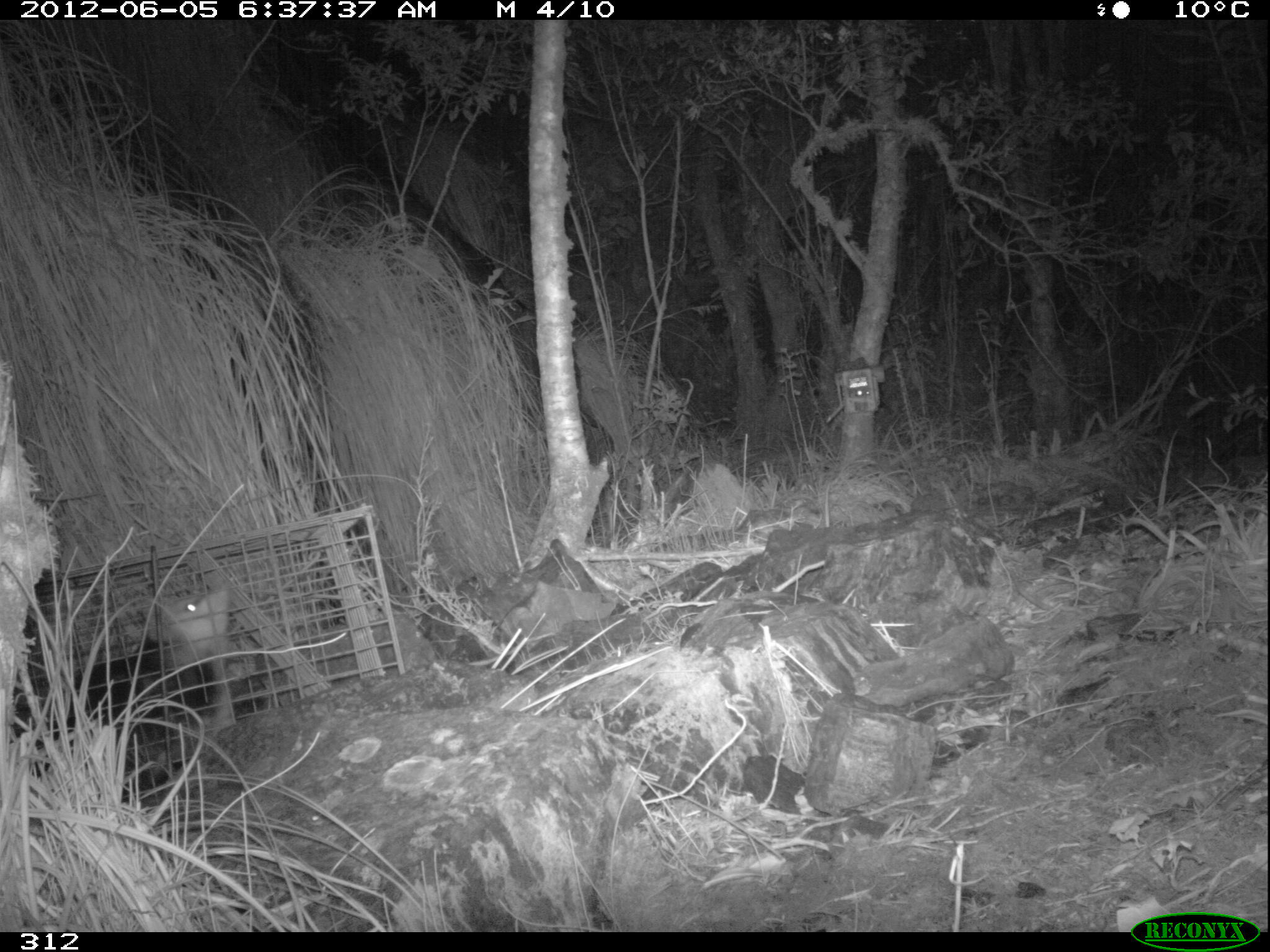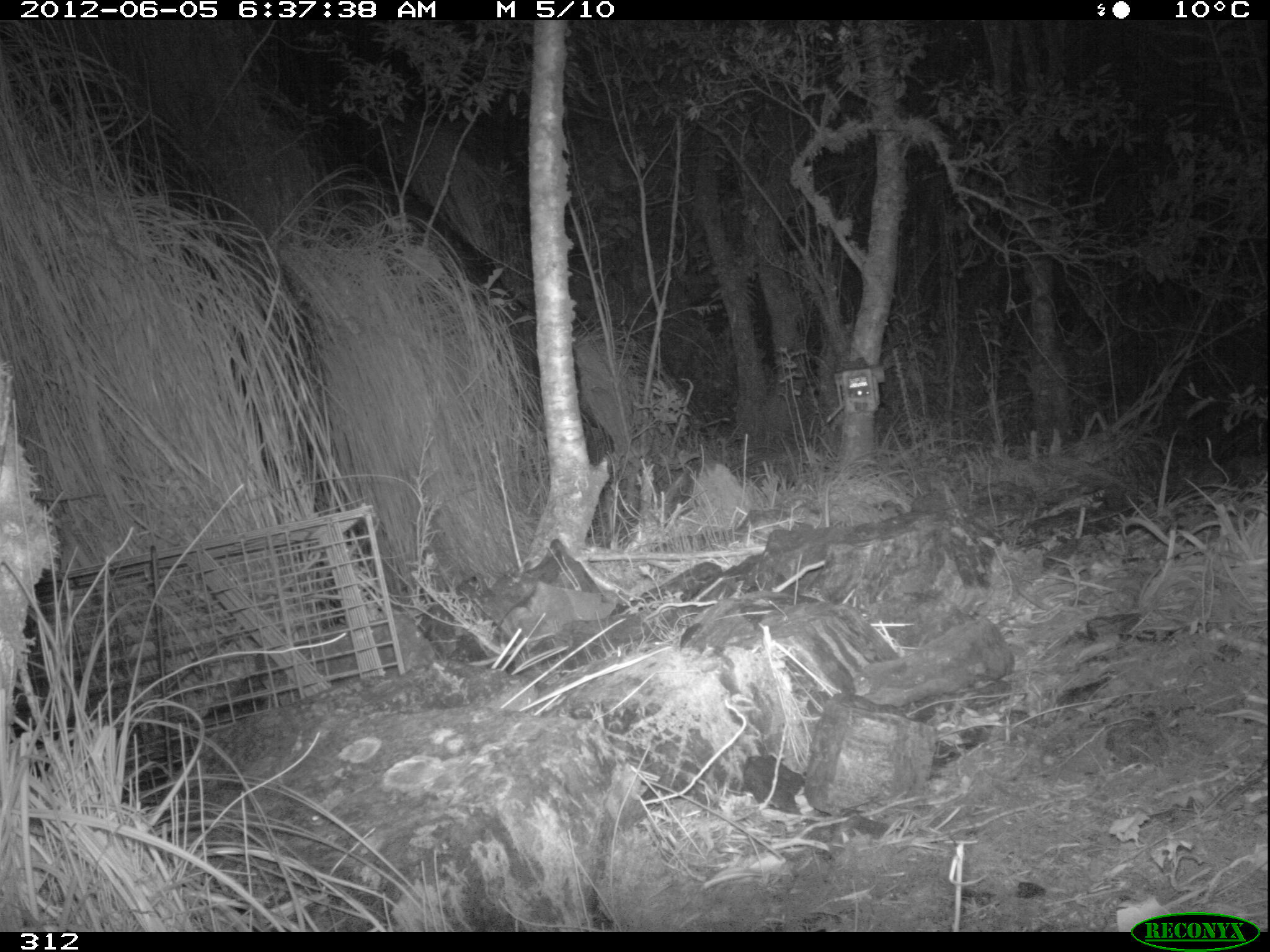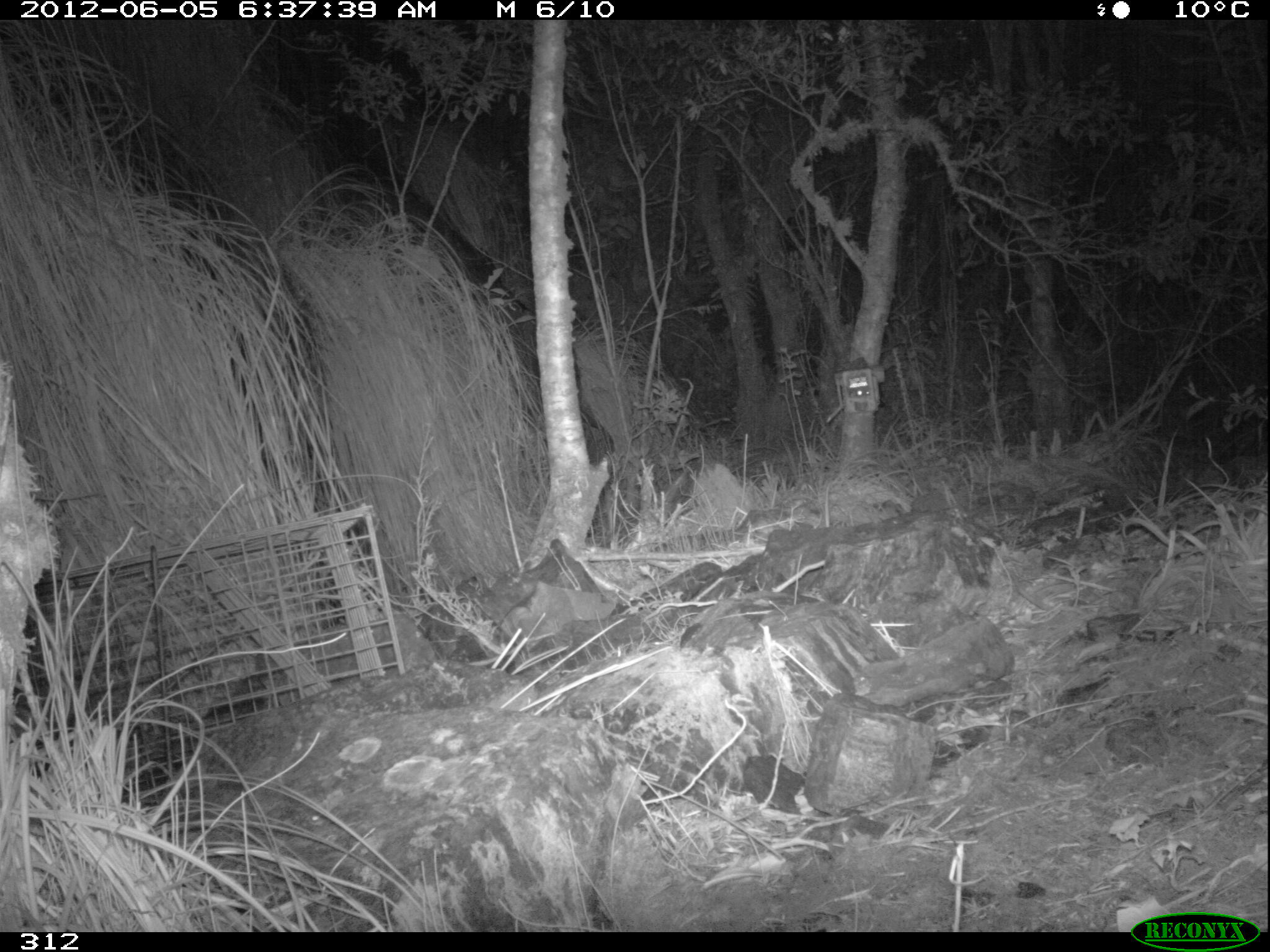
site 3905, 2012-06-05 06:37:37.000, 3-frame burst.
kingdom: Animalia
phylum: Chordata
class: Mammalia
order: Didelphimorphia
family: Didelphidae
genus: Didelphis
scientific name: Didelphis pernigra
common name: andean white-eared opossum